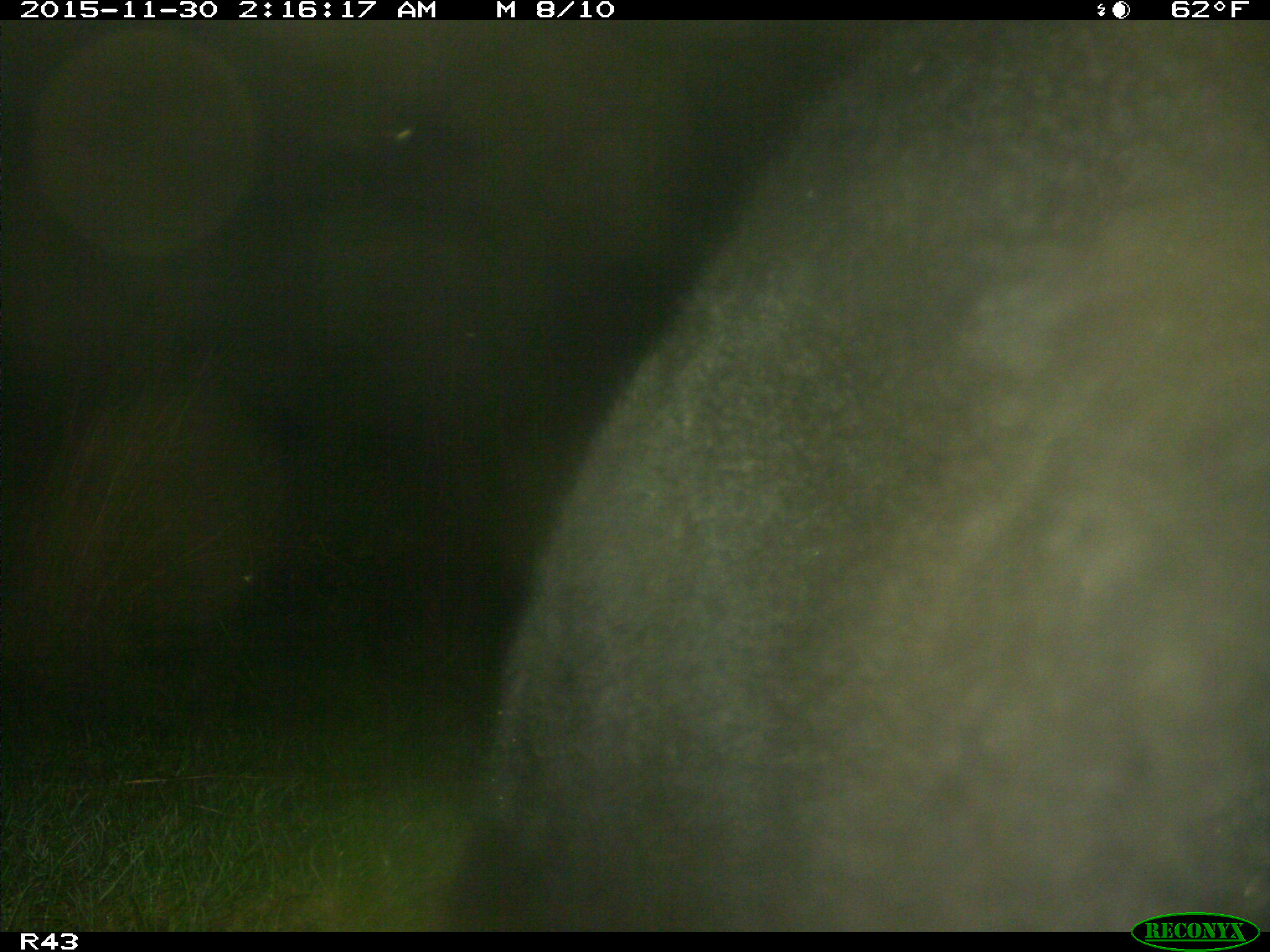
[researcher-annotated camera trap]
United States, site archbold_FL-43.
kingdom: Animalia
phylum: Chordata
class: Mammalia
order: Artiodactyla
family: Bovidae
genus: Bos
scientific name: Bos taurus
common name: domestic cow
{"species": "Bos taurus (domestic cow)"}